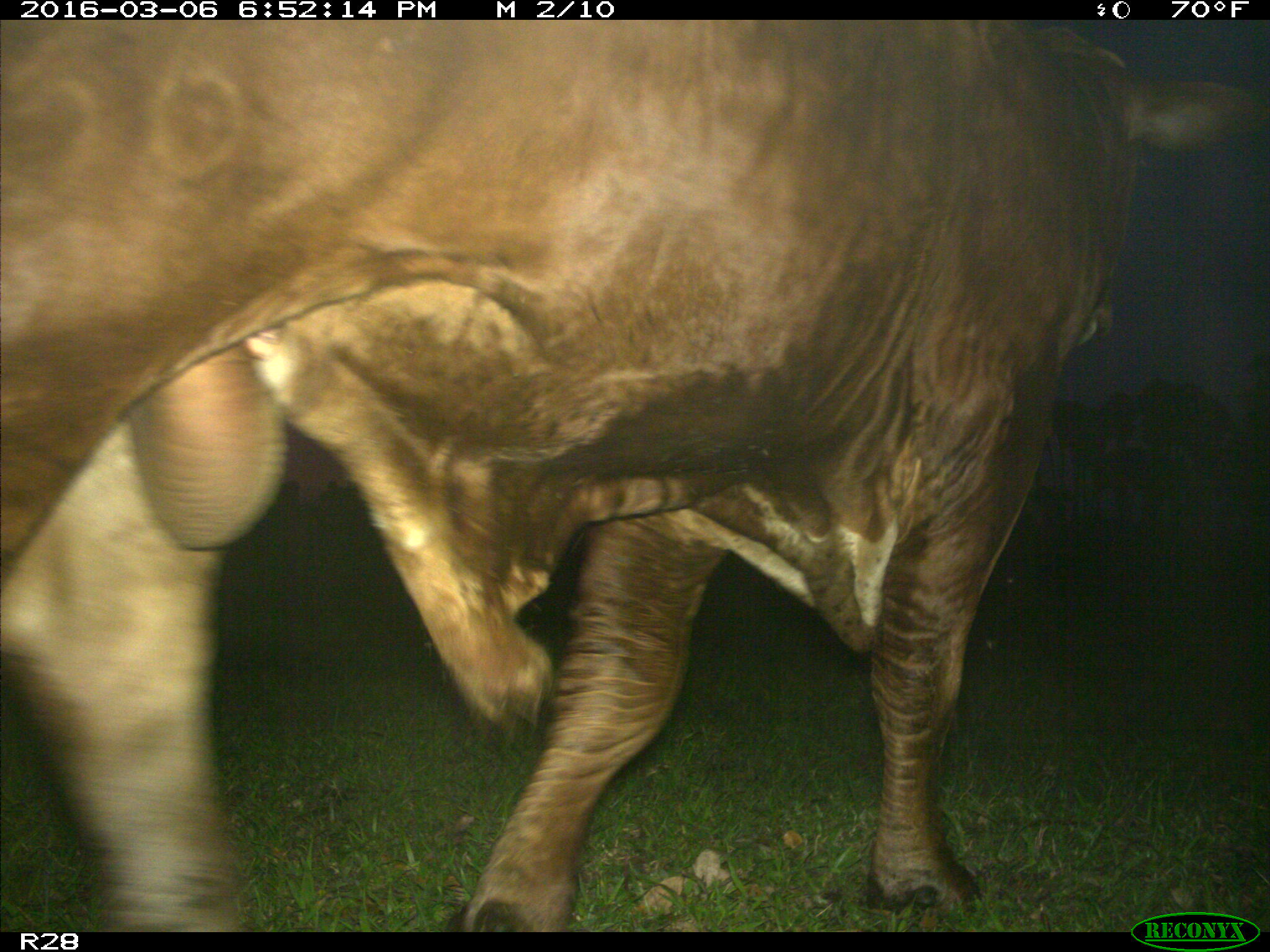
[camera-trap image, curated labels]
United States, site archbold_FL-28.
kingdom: Animalia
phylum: Chordata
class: Mammalia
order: Artiodactyla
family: Bovidae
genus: Bos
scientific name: Bos taurus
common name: domestic cow